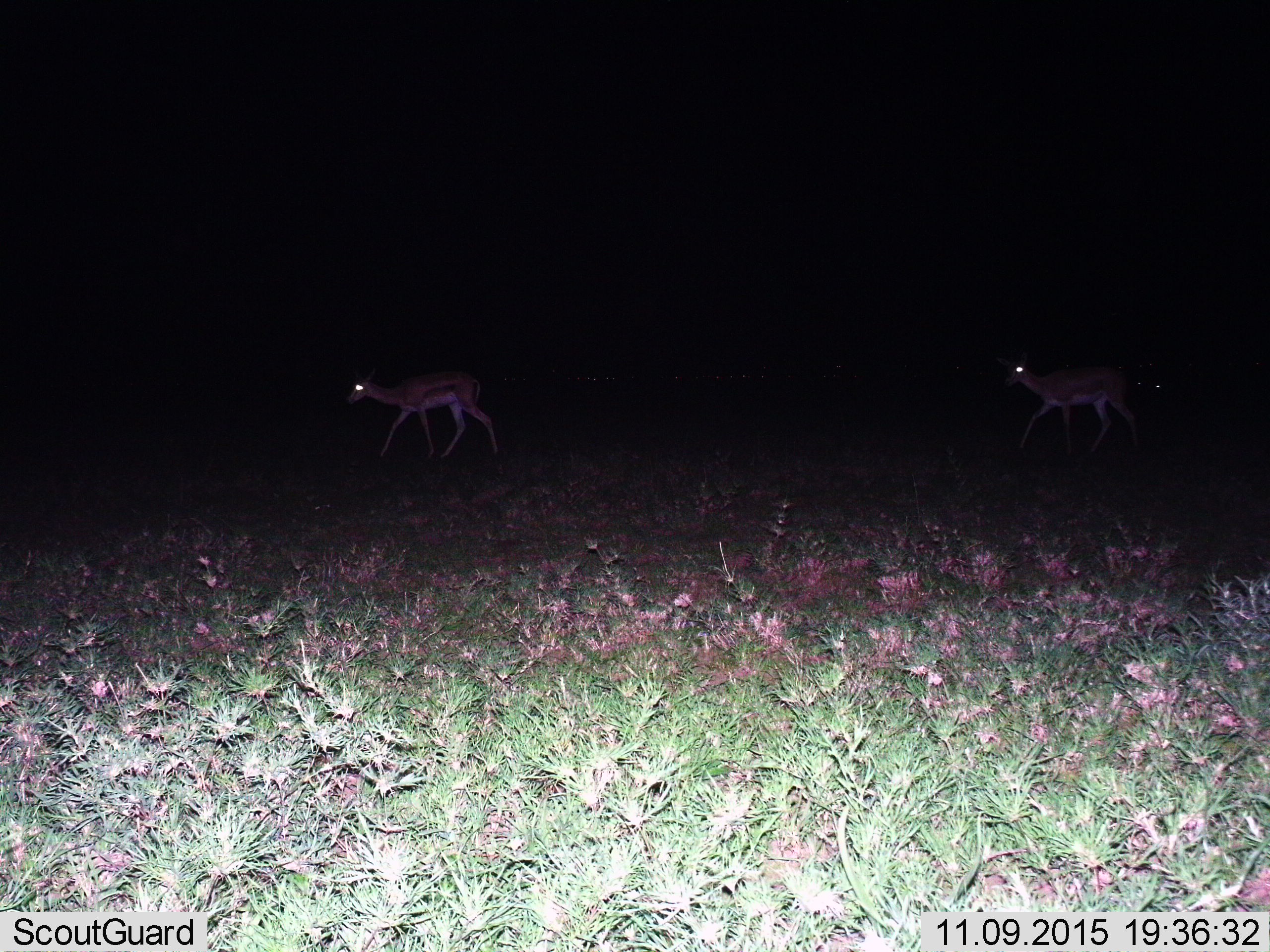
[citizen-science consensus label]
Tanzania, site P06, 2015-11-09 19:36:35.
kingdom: Animalia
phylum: Chordata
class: Mammalia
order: Artiodactyla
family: Bovidae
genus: Eudorcas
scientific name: Eudorcas thomsonii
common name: thomson's gazelle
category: gazellethomsons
Gazellethomsons (thomson's gazelle) (Eudorcas thomsonii), count 2. Behavior (volunteer vote fractions): standing 40%, resting 20%, moving 60%, interacting 0%. Young present (vote fraction): 0%. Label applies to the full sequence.